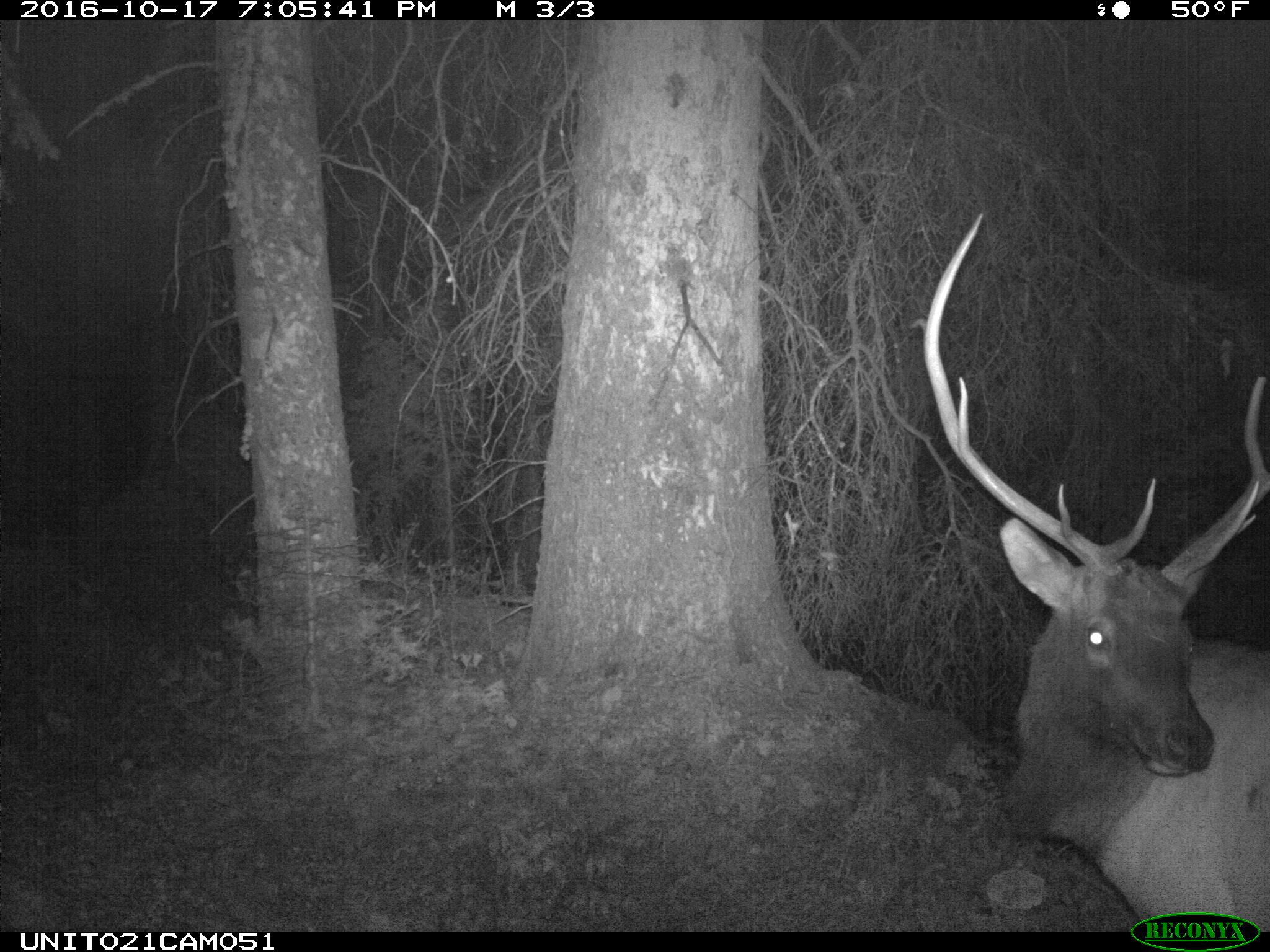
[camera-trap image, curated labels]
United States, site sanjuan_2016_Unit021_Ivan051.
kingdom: Animalia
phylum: Chordata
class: Mammalia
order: Artiodactyla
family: Cervidae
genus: Cervus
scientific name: Cervus elaphus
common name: red deer